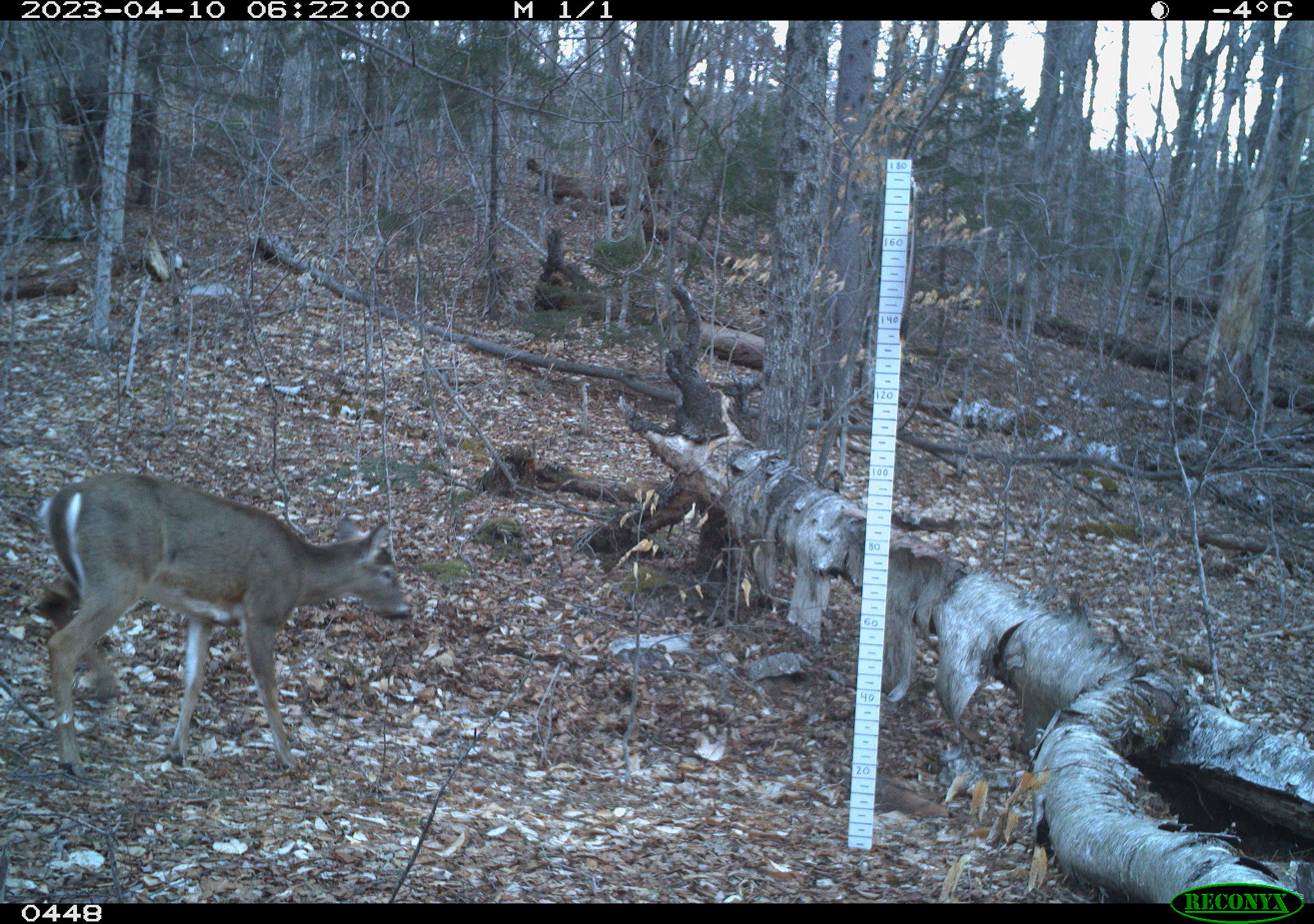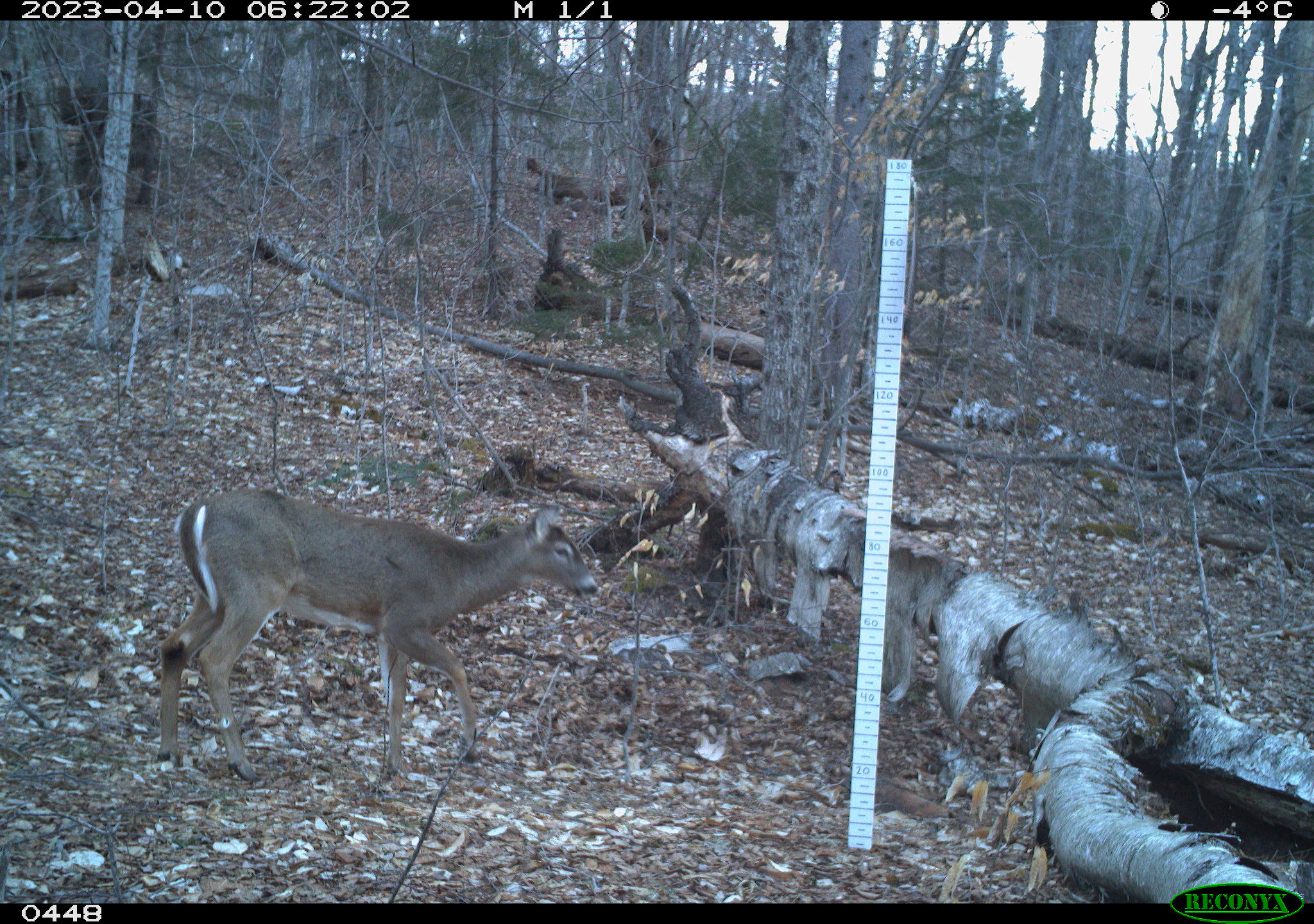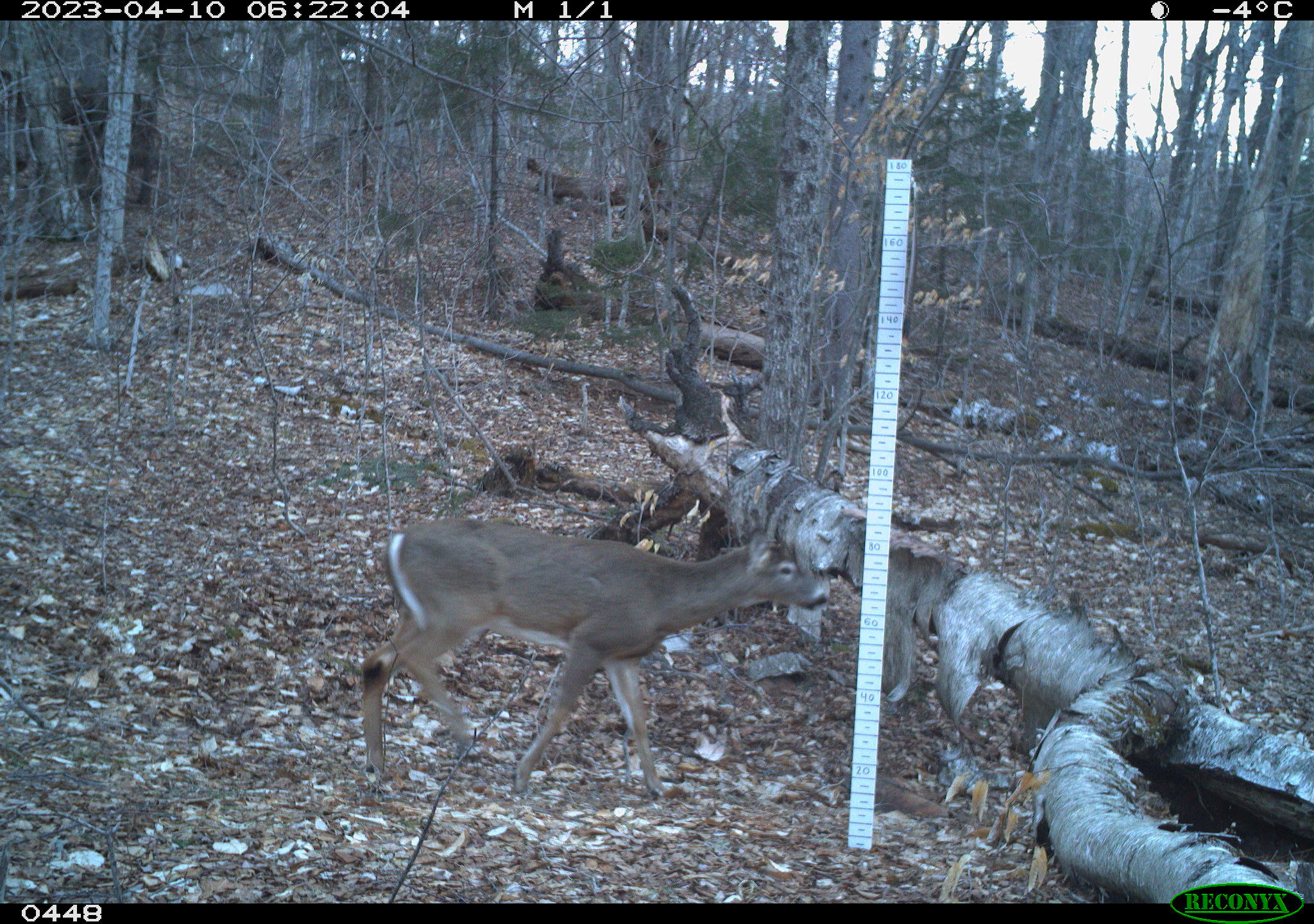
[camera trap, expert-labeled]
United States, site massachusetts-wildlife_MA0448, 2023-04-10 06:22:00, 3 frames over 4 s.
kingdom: Animalia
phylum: Chordata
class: Mammalia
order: Artiodactyla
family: Cervidae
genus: Odocoileus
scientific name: Odocoileus virginianus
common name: white-tailed deer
White-tailed deer (Odocoileus virginianus).